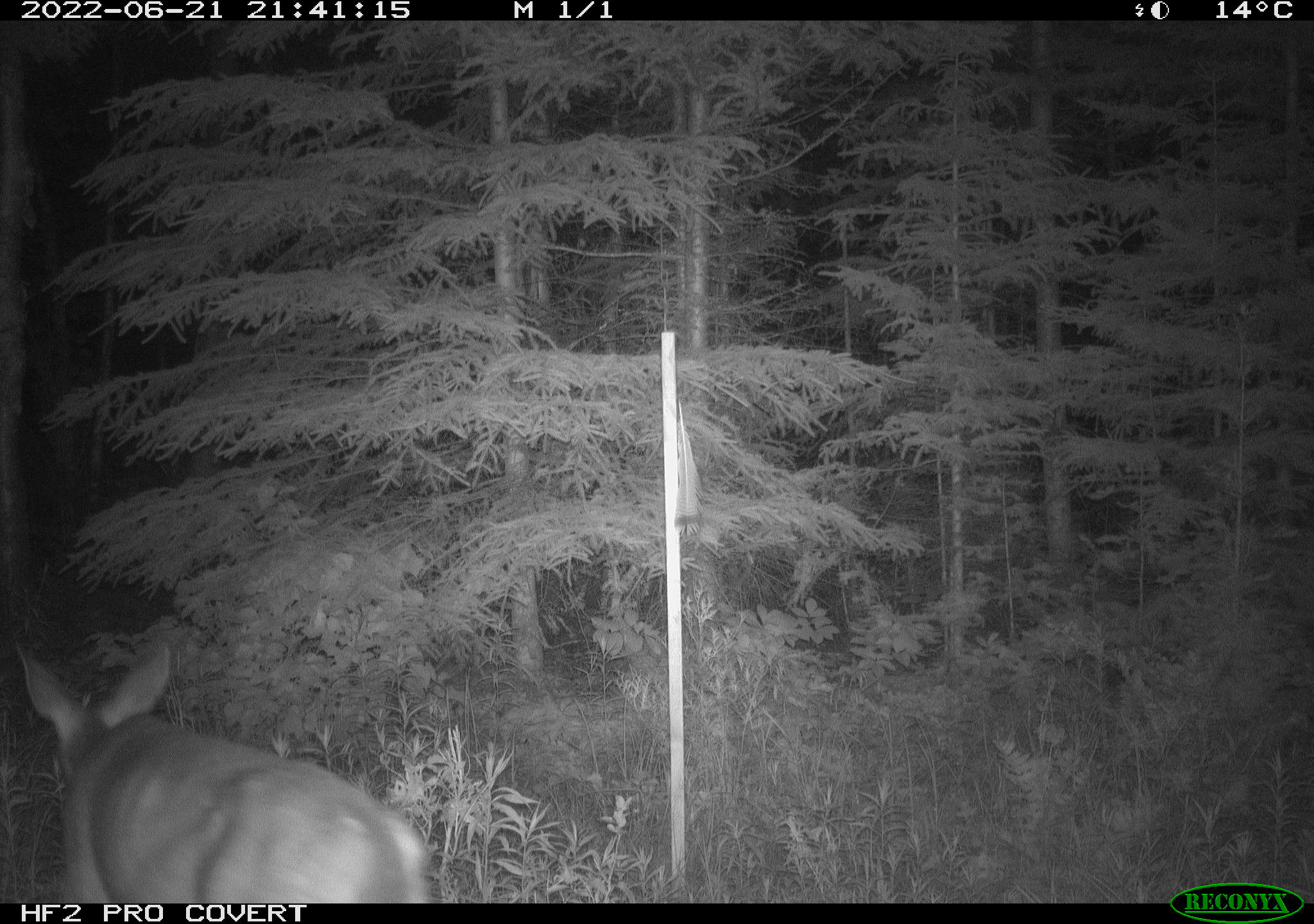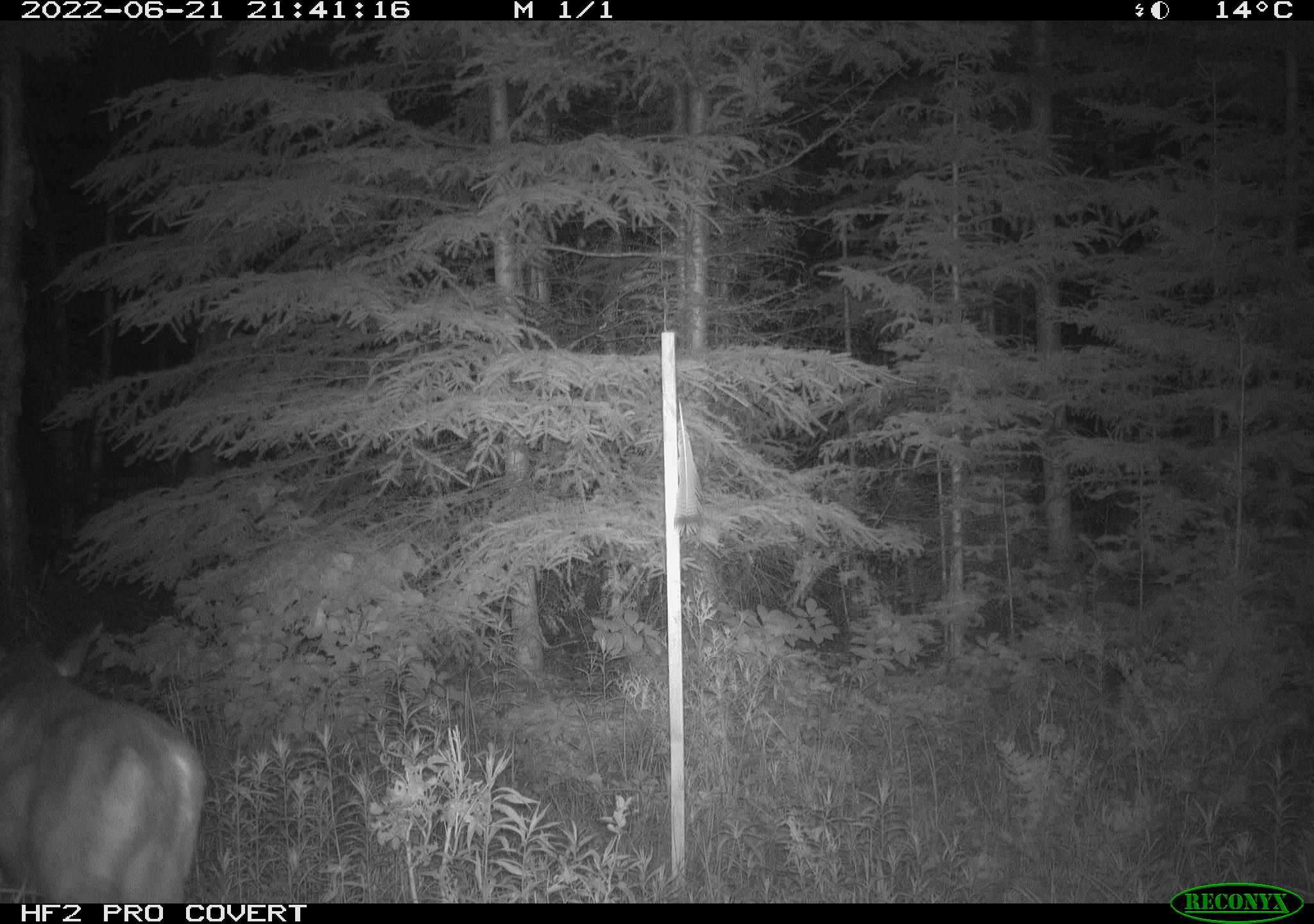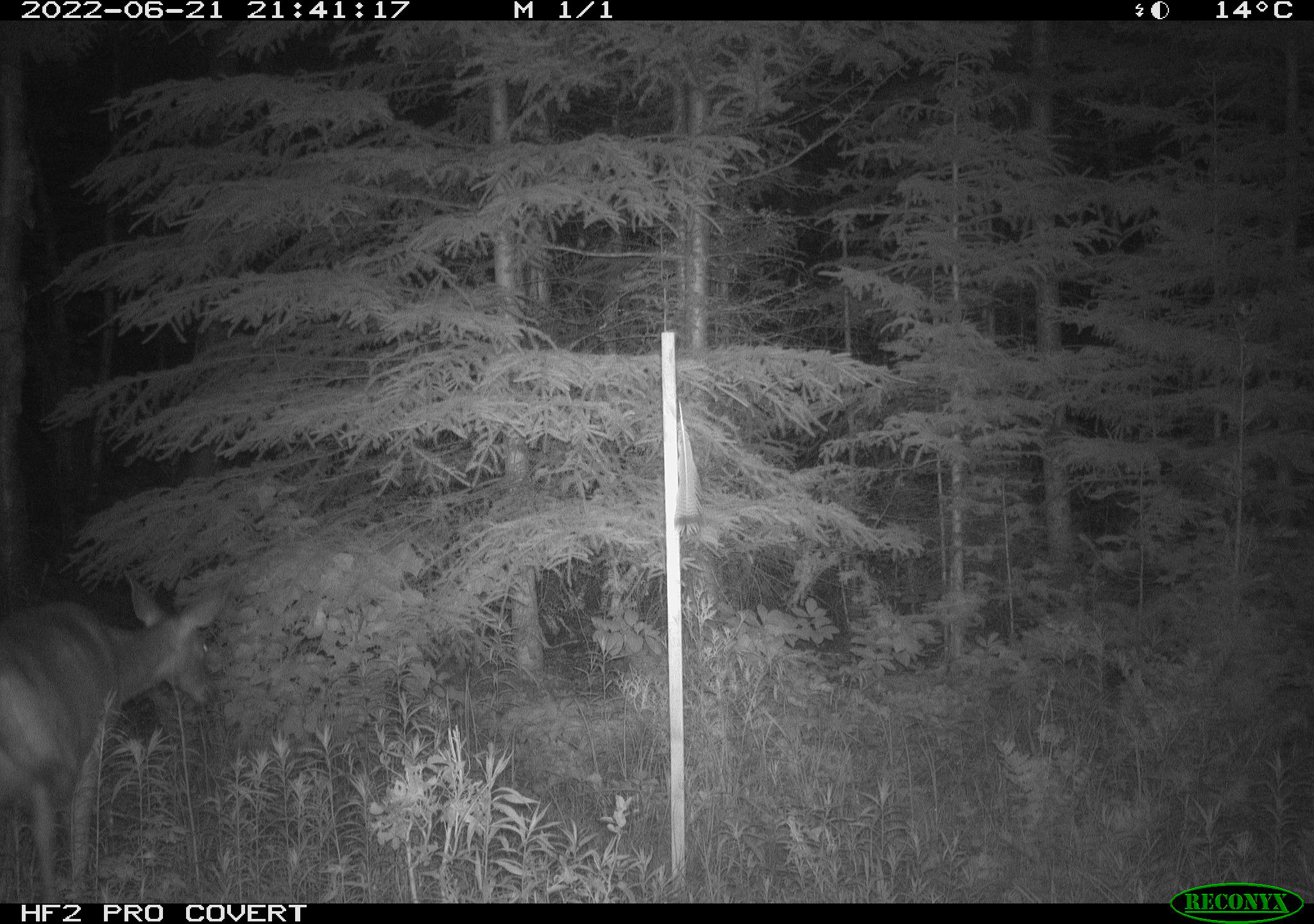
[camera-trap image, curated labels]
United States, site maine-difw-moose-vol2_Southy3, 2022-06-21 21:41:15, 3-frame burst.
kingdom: Animalia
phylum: Chordata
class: Mammalia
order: Artiodactyla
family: Cervidae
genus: Odocoileus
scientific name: Odocoileus virginianus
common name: white-tailed deer